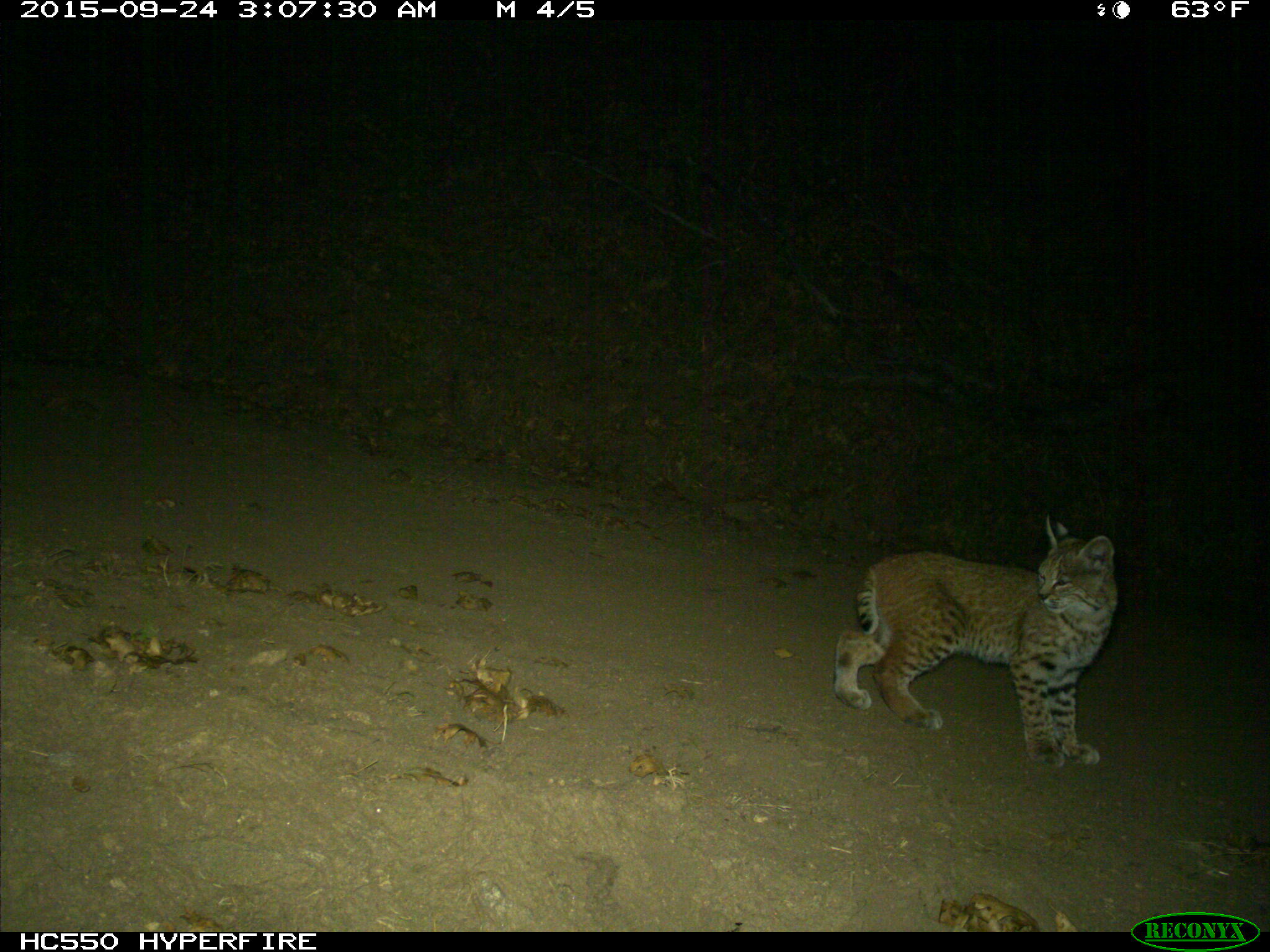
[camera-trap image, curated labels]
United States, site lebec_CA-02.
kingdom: Animalia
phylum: Chordata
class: Mammalia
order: Carnivora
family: Felidae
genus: Lynx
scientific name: Lynx rufus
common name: bobcat